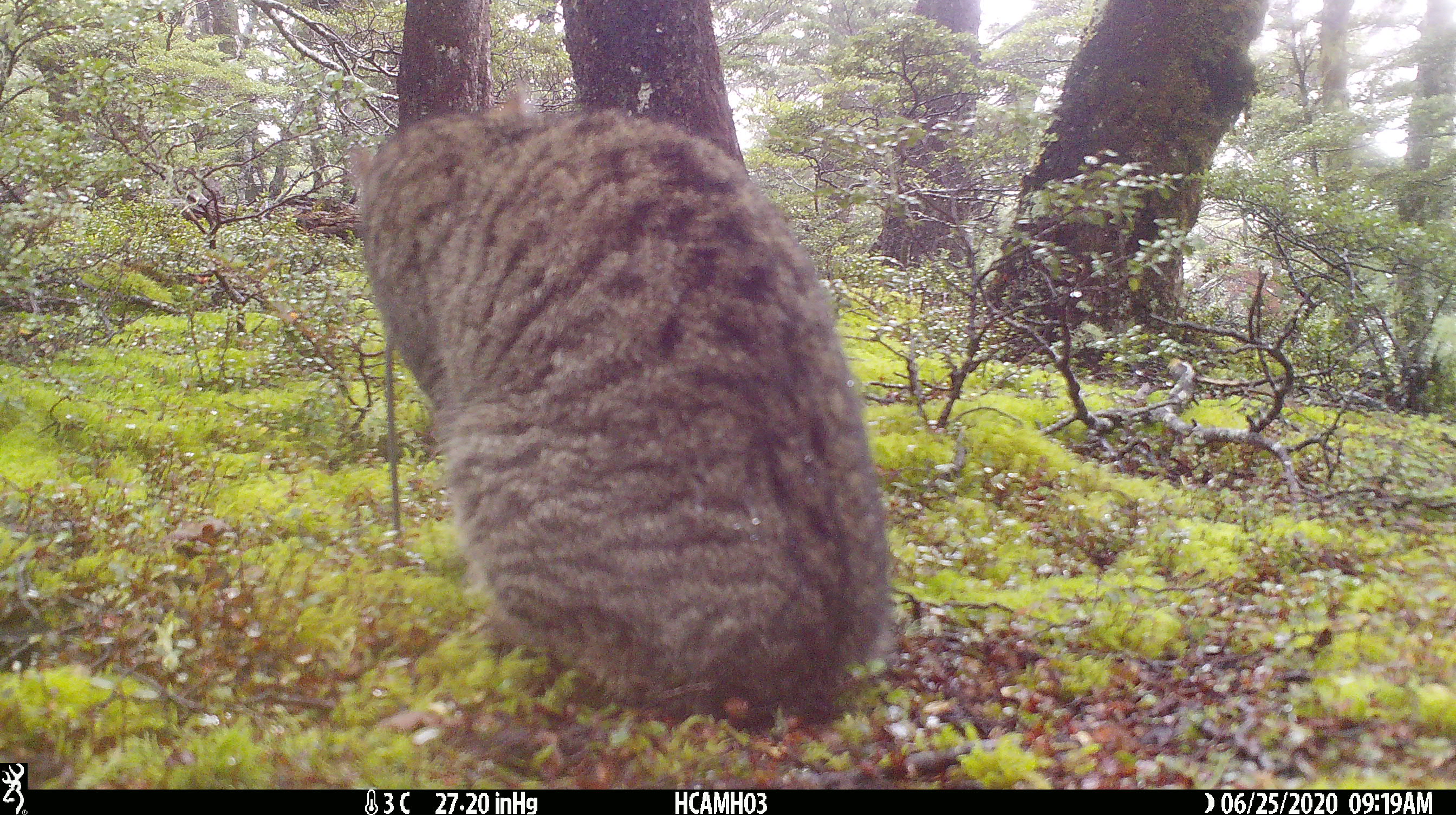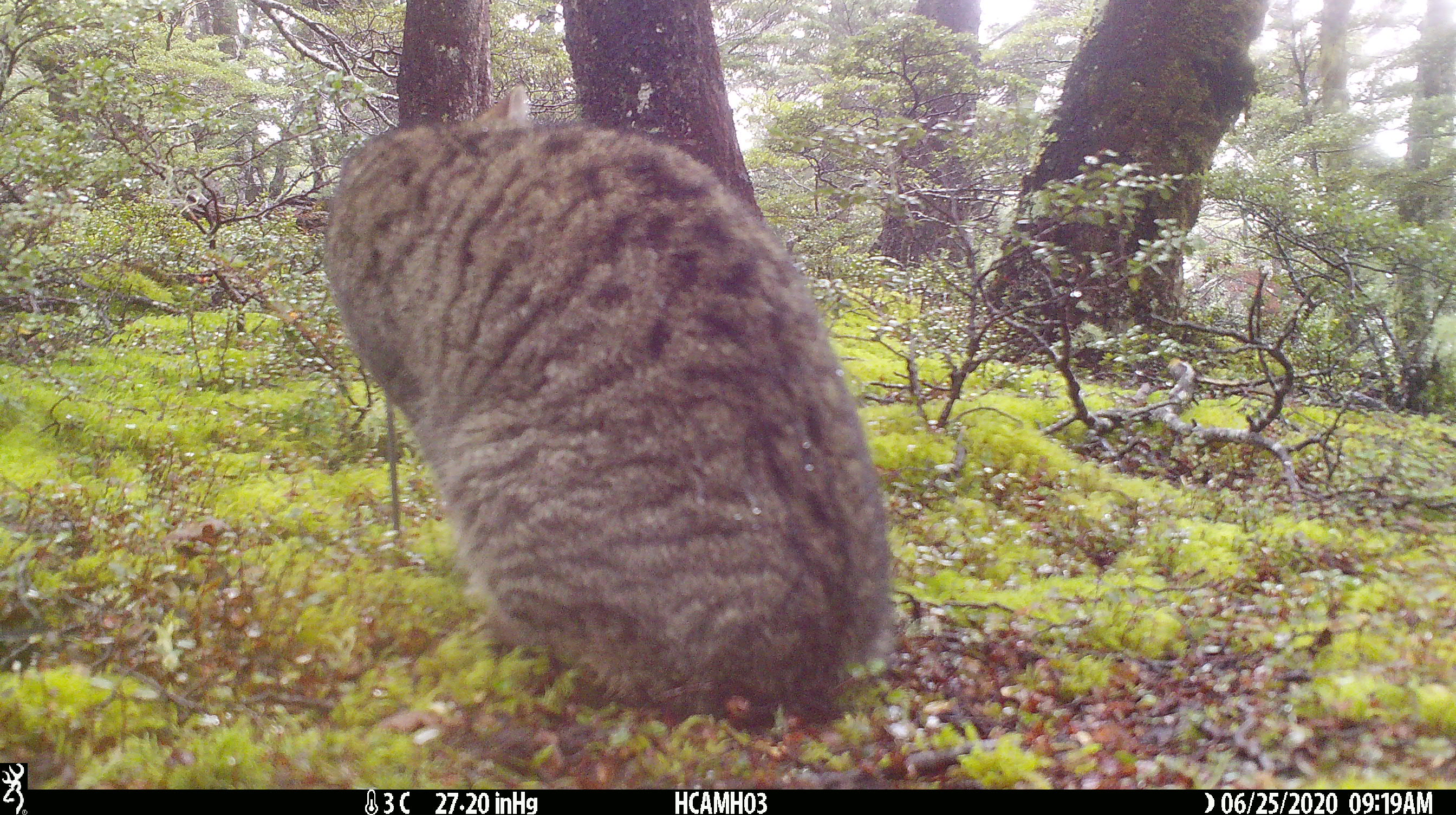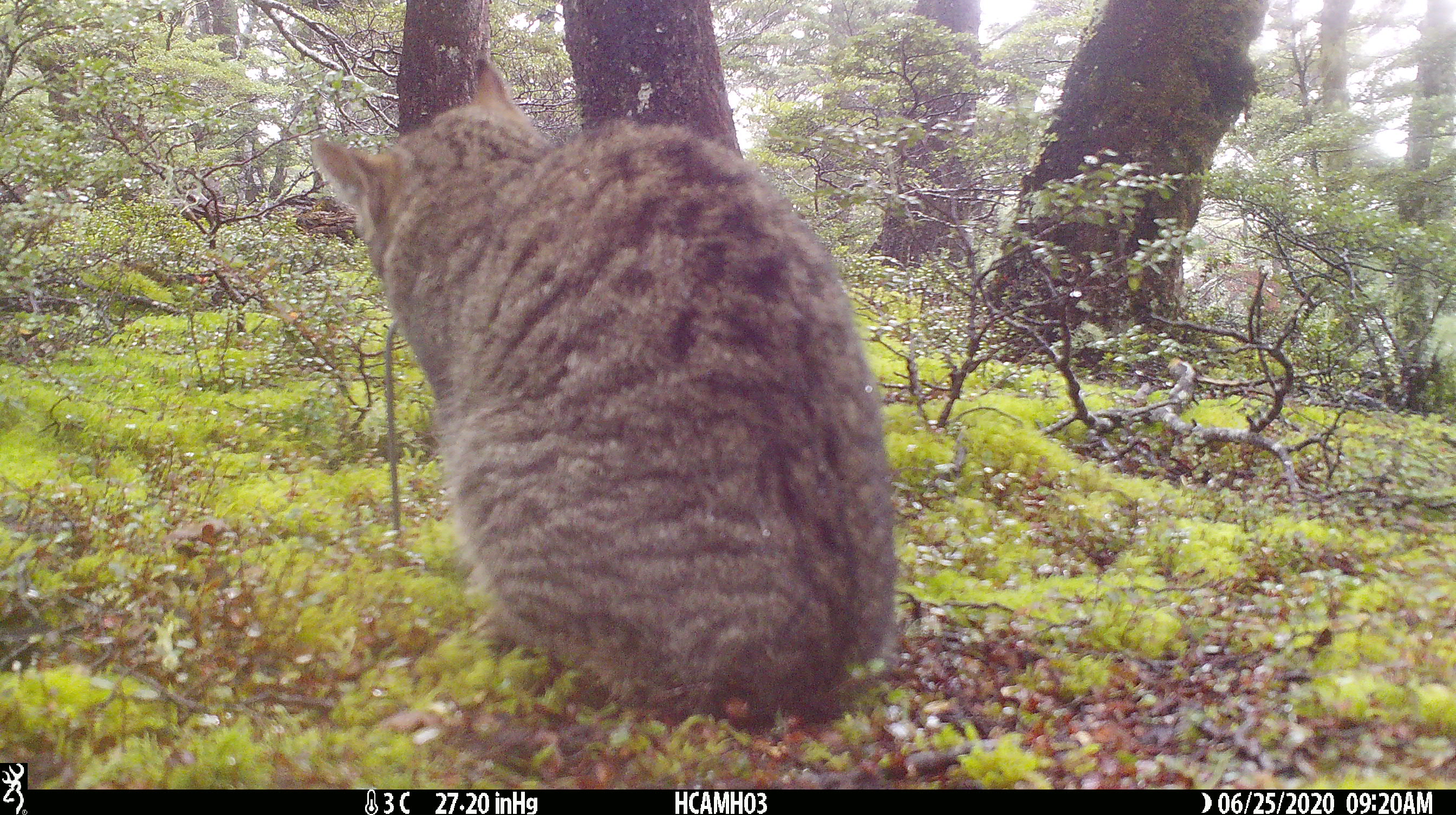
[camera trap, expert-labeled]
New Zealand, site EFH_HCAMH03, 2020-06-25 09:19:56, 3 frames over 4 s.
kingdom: Animalia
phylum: Chordata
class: Mammalia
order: Carnivora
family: Felidae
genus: Felis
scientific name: Felis catus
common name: domestic cat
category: cat